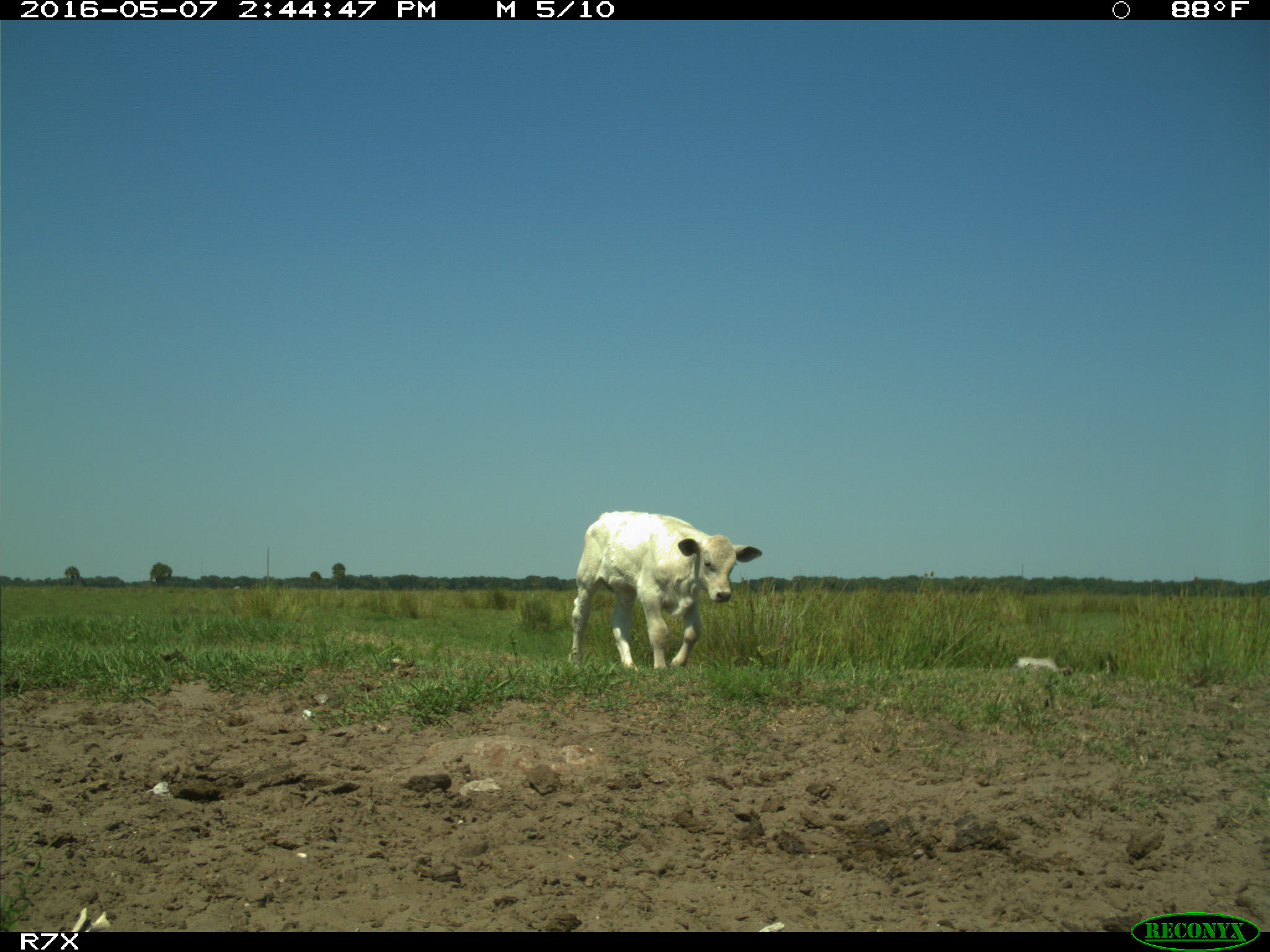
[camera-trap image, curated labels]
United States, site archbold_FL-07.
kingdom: Animalia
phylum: Chordata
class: Mammalia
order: Artiodactyla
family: Bovidae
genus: Bos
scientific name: Bos taurus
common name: domestic cow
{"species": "Bos taurus (domestic cow)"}